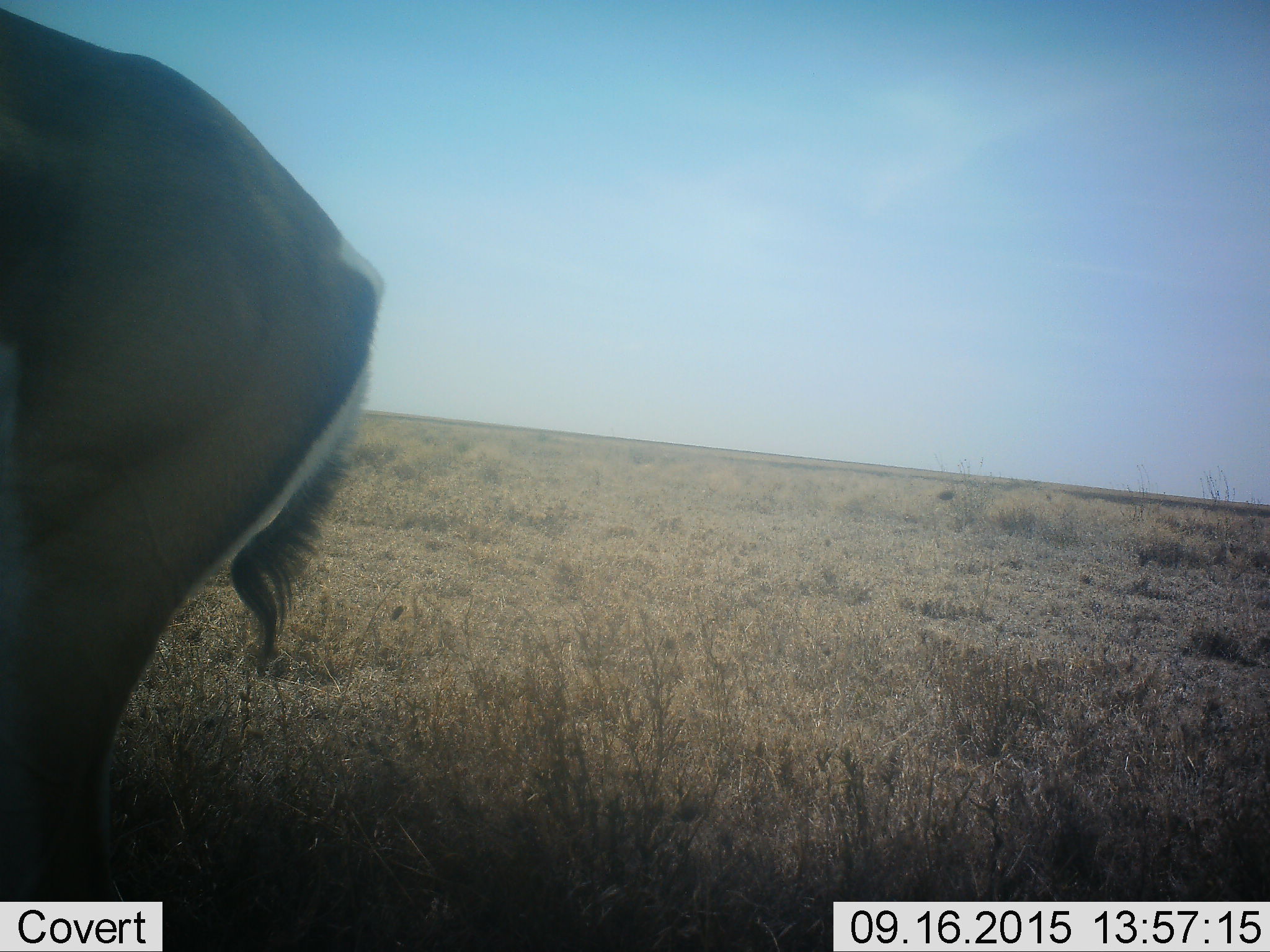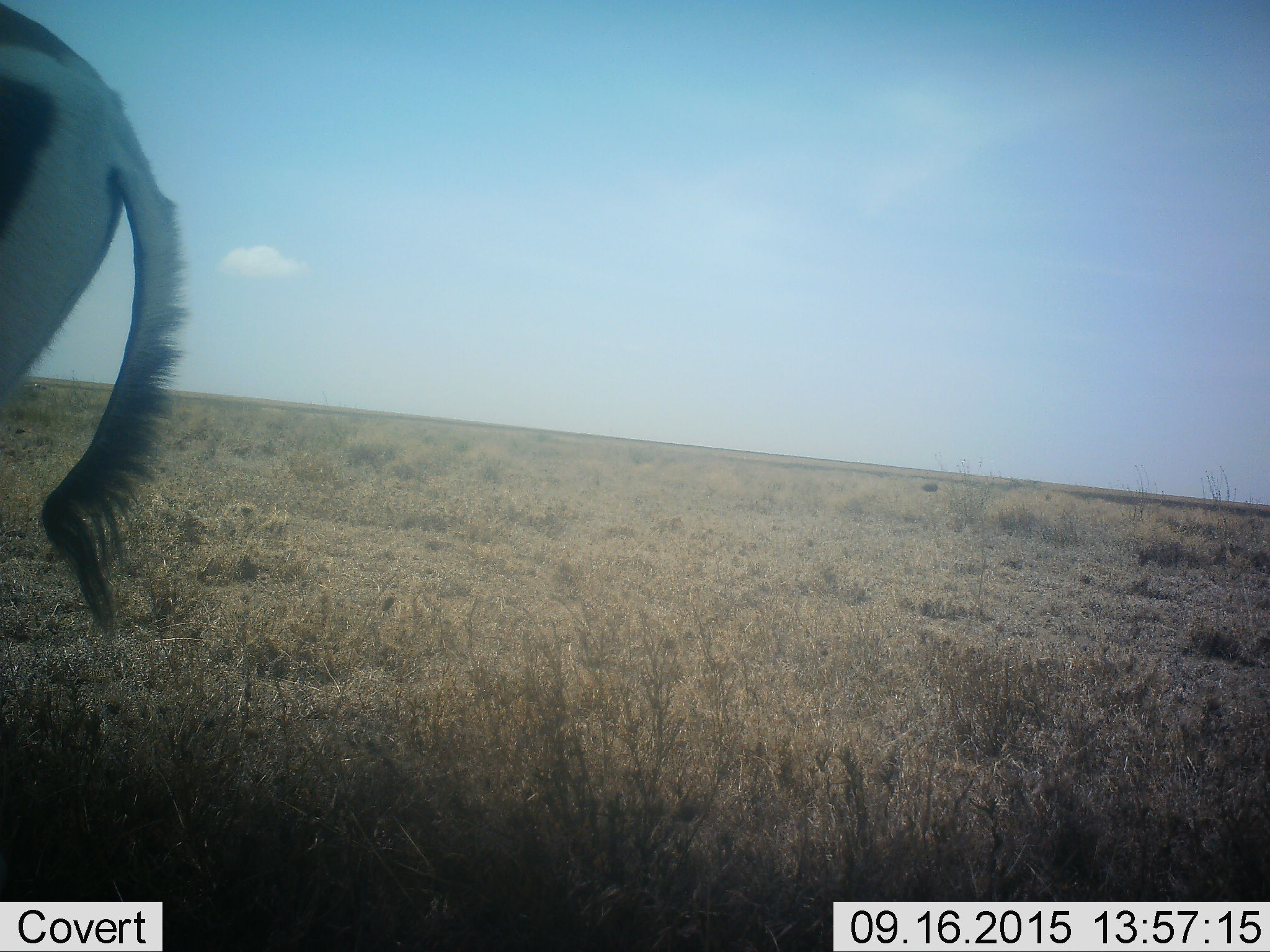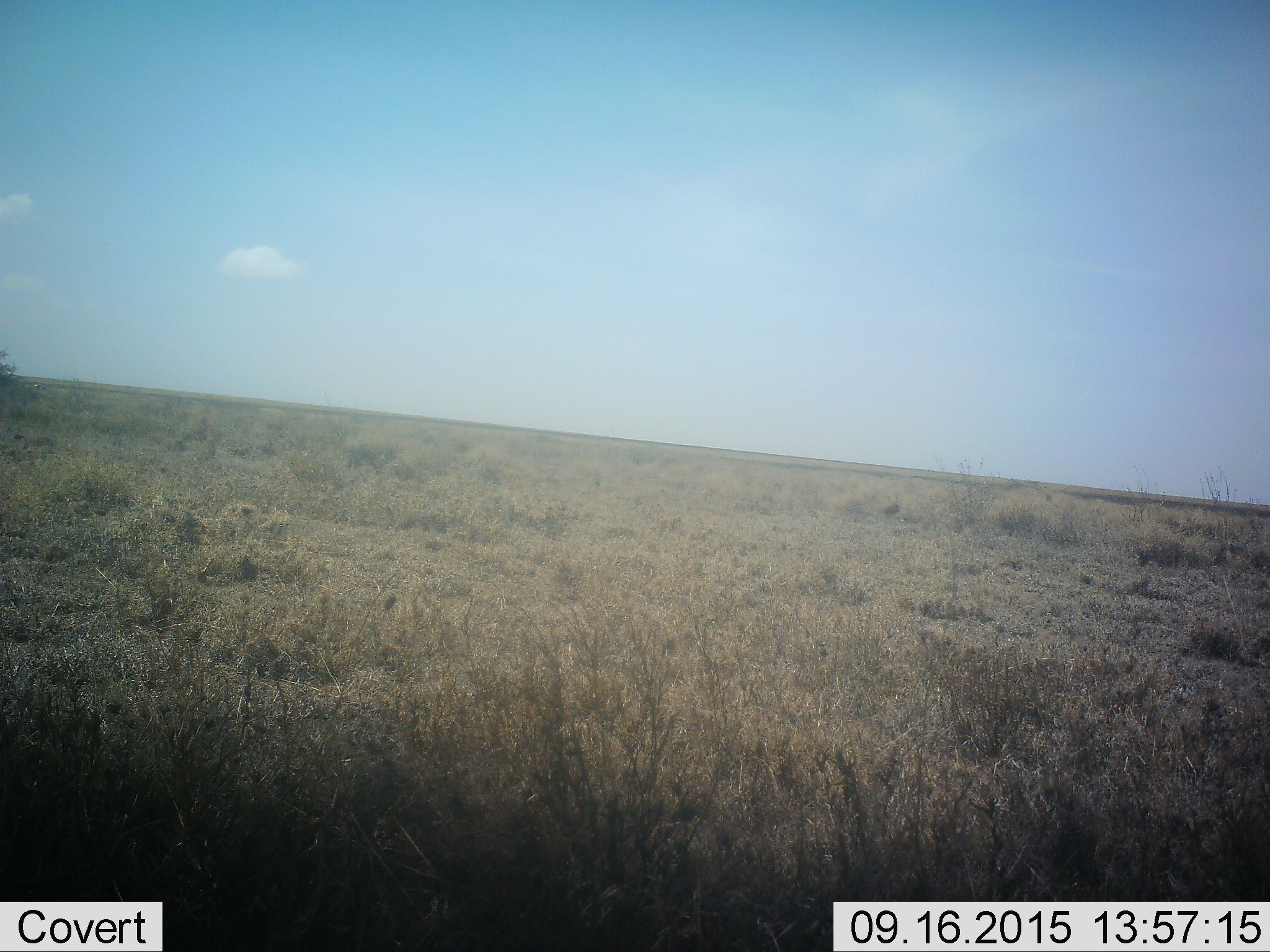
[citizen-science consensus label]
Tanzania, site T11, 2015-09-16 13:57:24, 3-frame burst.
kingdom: Animalia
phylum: Chordata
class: Mammalia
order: Artiodactyla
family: Bovidae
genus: Eudorcas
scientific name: Eudorcas thomsonii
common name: thomson's gazelle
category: gazellethomsons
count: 1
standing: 60%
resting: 0%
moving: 60%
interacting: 0%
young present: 0%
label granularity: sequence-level